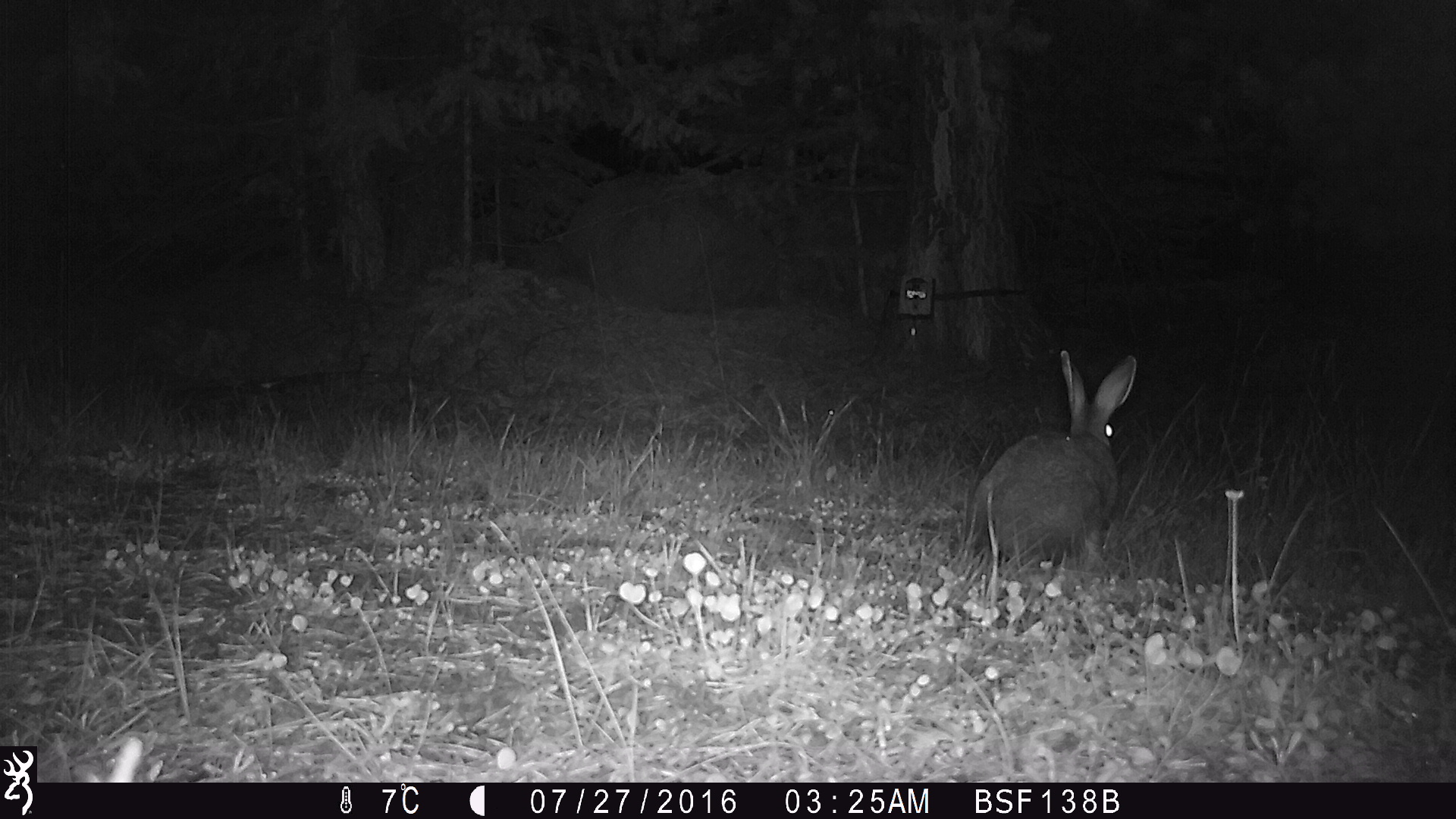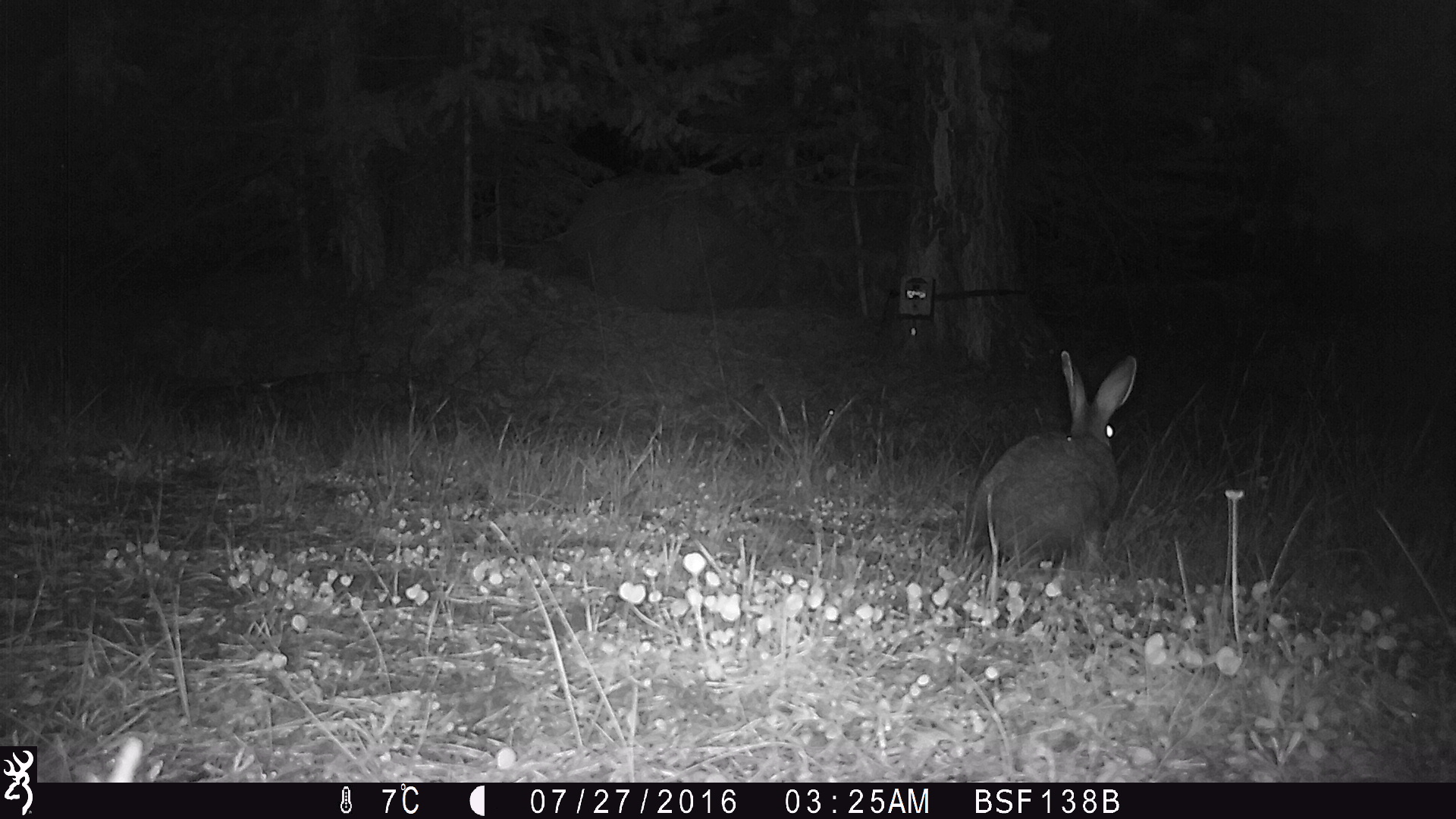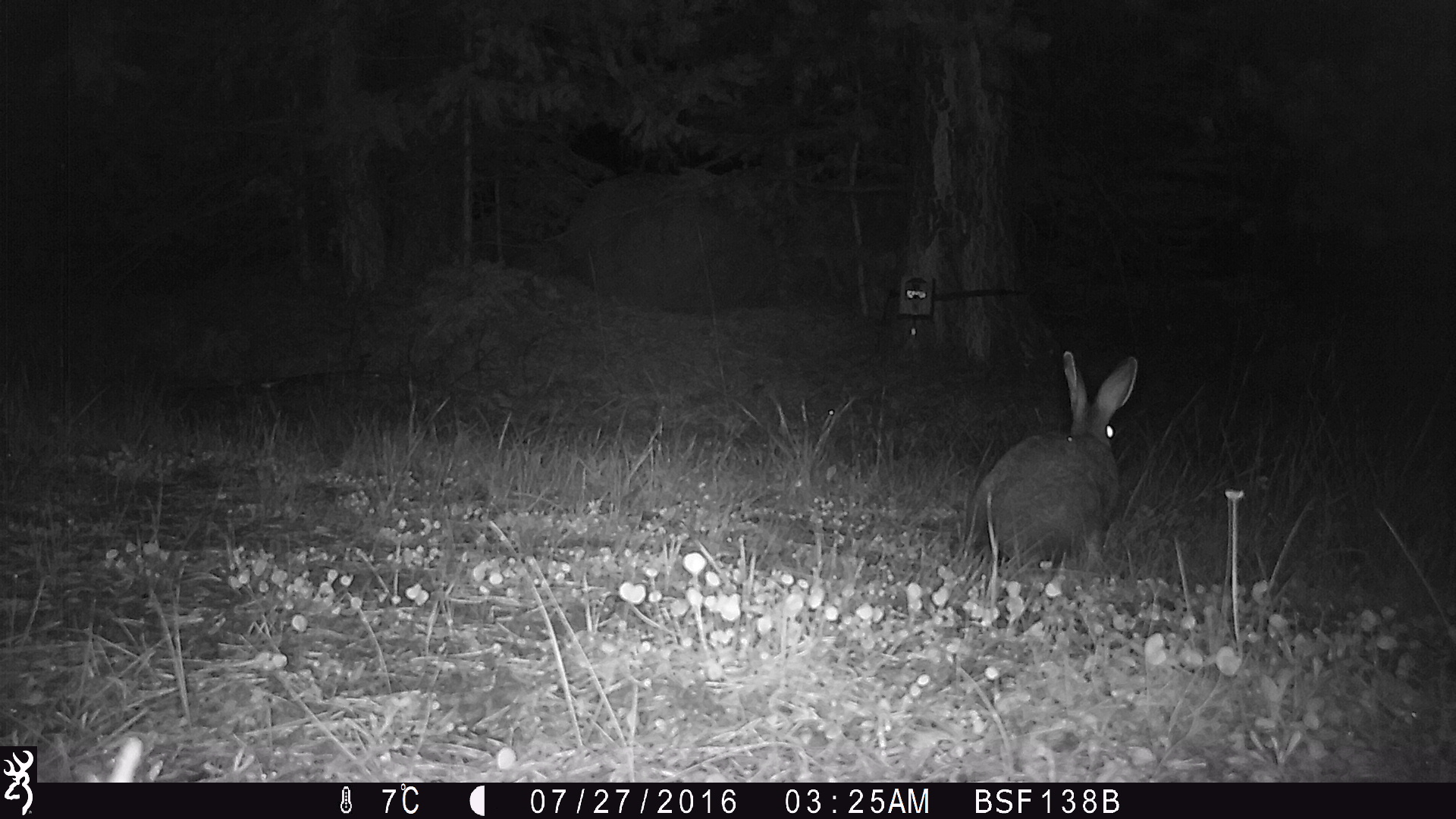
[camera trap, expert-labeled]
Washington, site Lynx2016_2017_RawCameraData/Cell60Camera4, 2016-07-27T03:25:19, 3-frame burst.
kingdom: Animalia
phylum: Chordata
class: Mammalia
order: Lagomorpha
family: Leporidae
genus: Lepus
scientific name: Lepus americanus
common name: snowshoe hare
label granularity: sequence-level